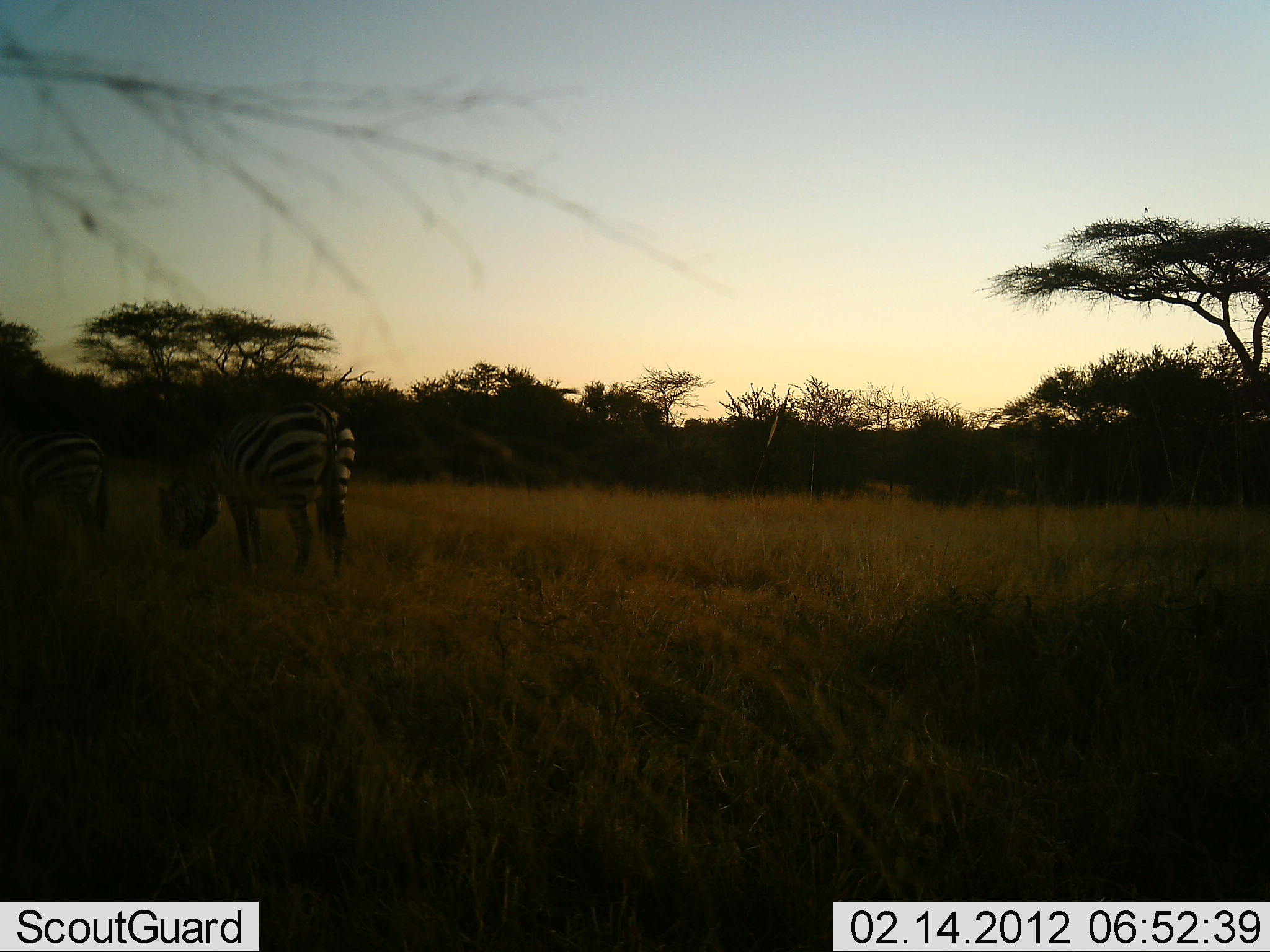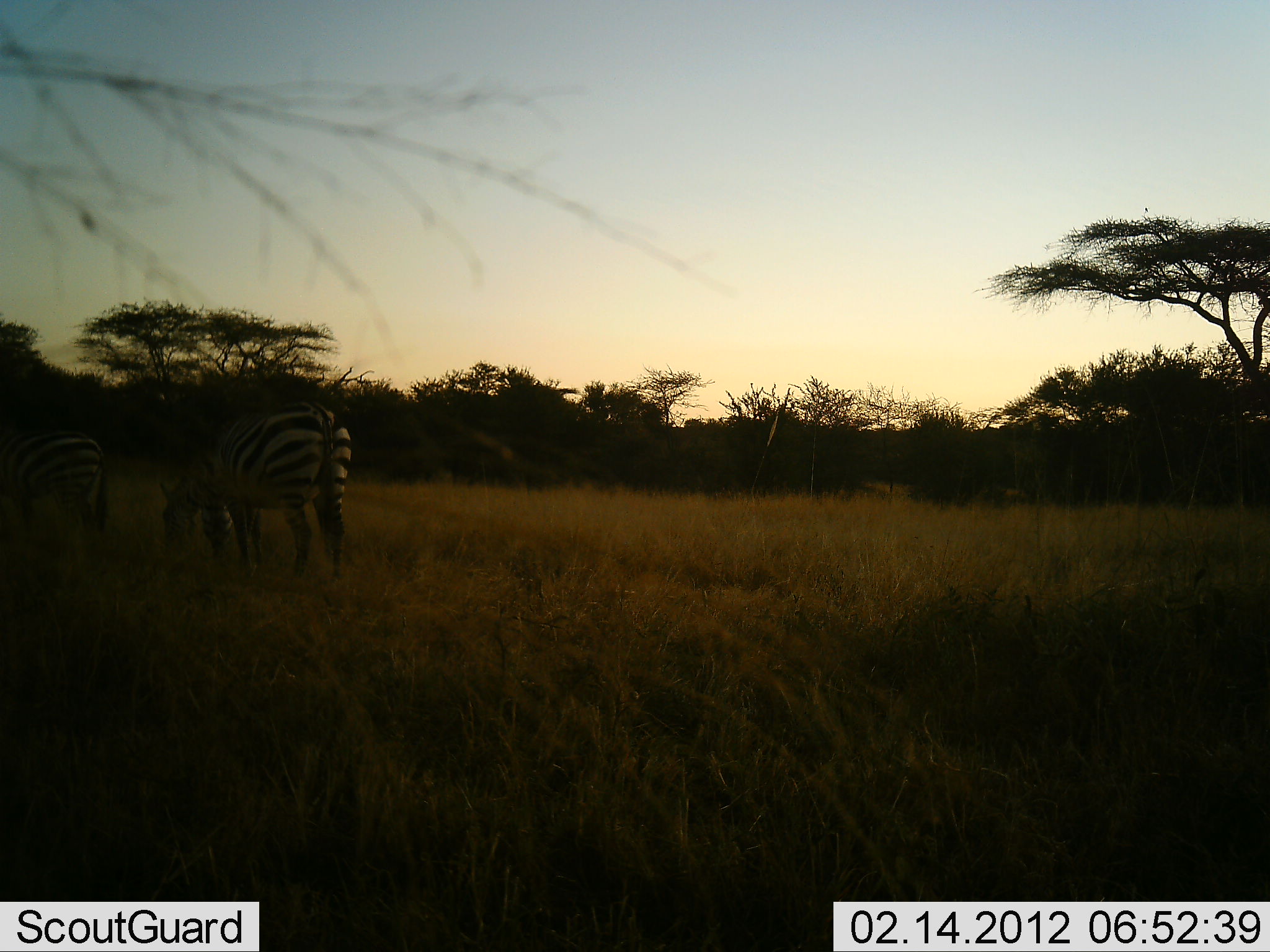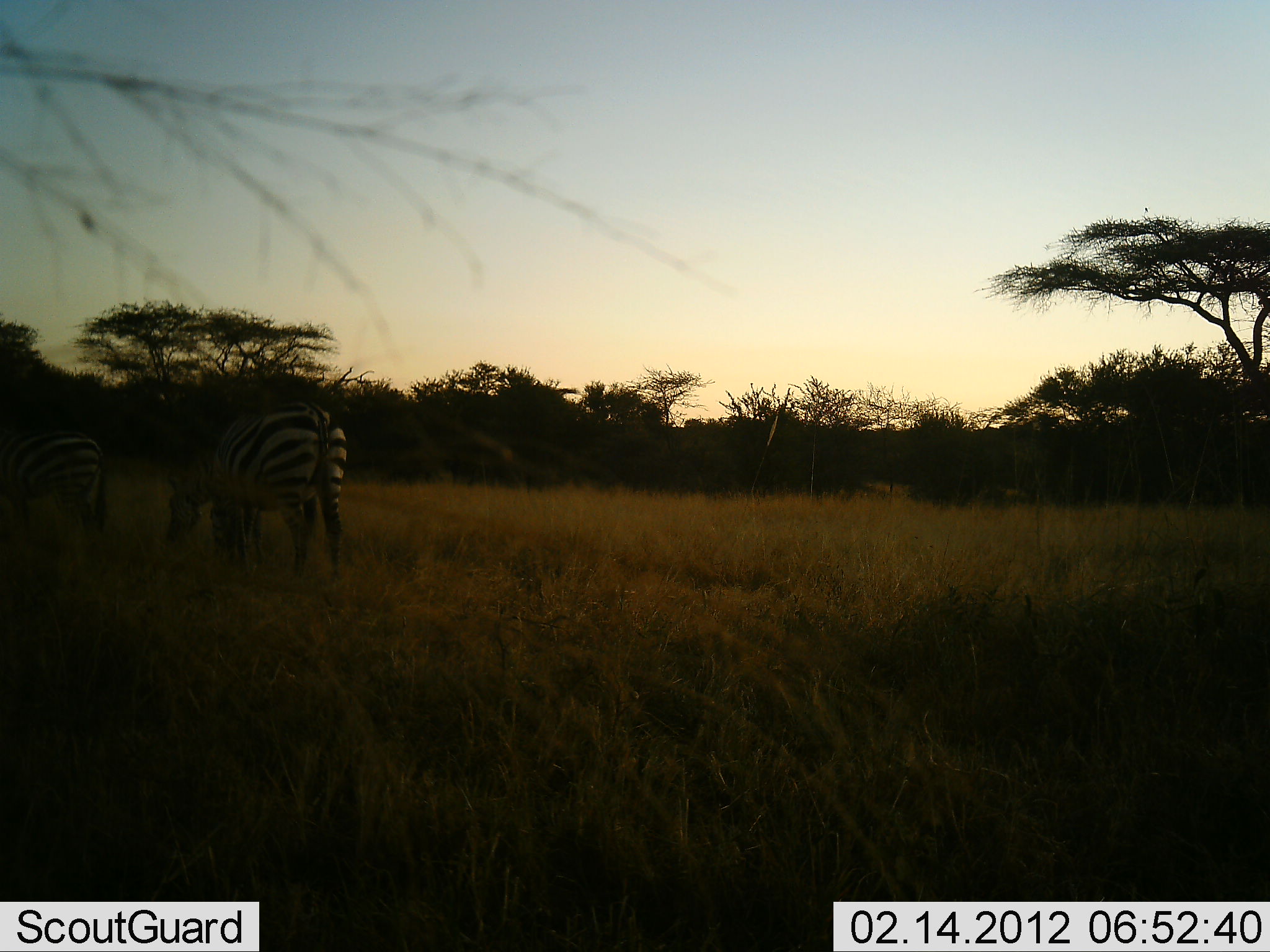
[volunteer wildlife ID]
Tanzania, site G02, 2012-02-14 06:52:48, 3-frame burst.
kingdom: Animalia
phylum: Chordata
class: Mammalia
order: Perissodactyla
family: Equidae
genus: Equus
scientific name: Equus quagga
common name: plains zebra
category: zebra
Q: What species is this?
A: Zebra (plains zebra) (Equus quagga).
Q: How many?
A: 3.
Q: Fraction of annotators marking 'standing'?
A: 38%.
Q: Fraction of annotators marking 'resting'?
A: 0%.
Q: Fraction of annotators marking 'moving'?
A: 0%.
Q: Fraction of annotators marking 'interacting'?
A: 0%.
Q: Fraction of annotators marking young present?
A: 0%.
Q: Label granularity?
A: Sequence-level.